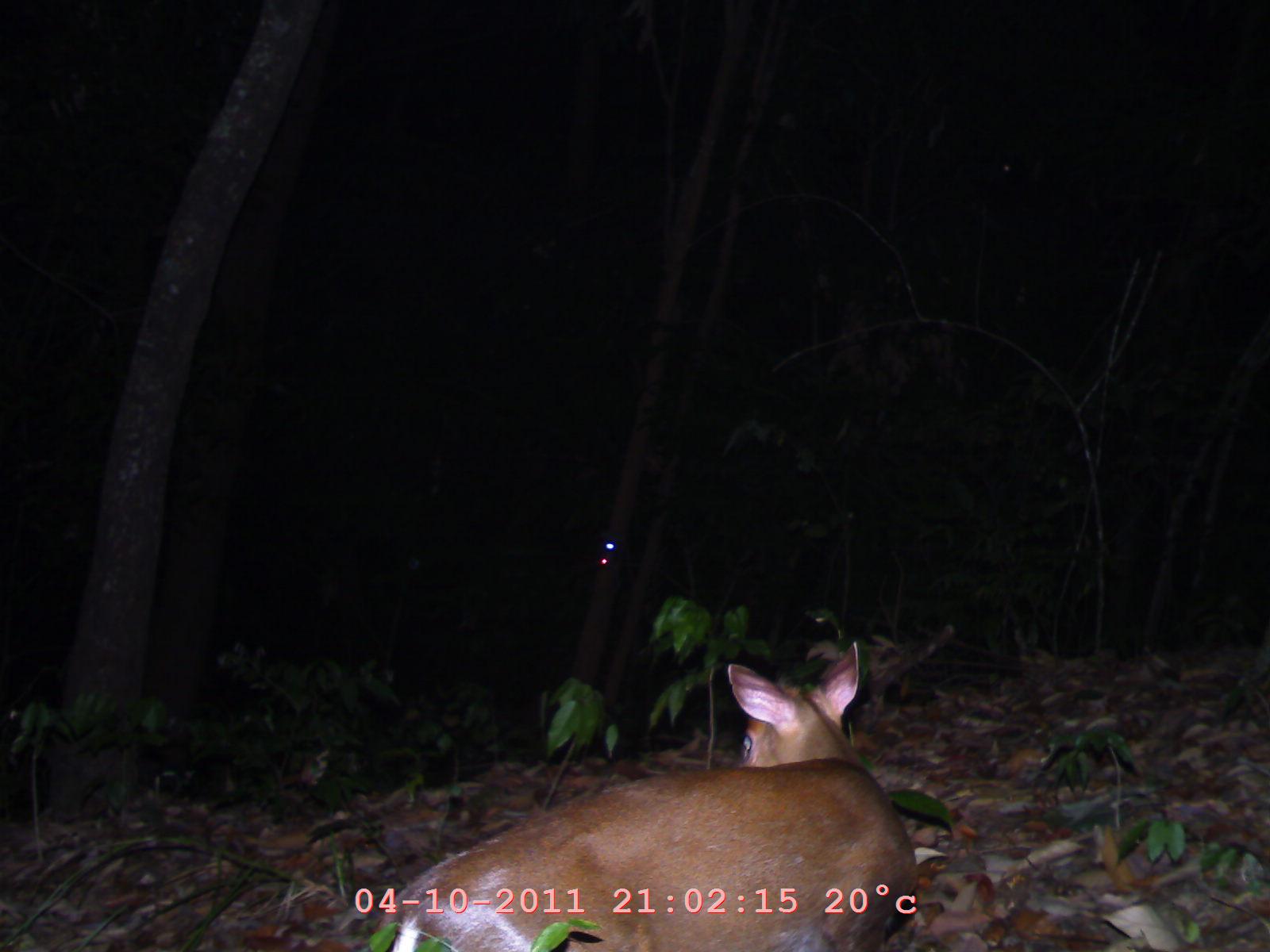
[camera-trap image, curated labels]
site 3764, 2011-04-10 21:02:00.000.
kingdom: Animalia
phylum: Chordata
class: Mammalia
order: Artiodactyla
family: Cervidae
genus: Muntiacus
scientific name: Muntiacus muntjak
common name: southern red muntjac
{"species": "Muntiacus muntjak (southern red muntjac)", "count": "1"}